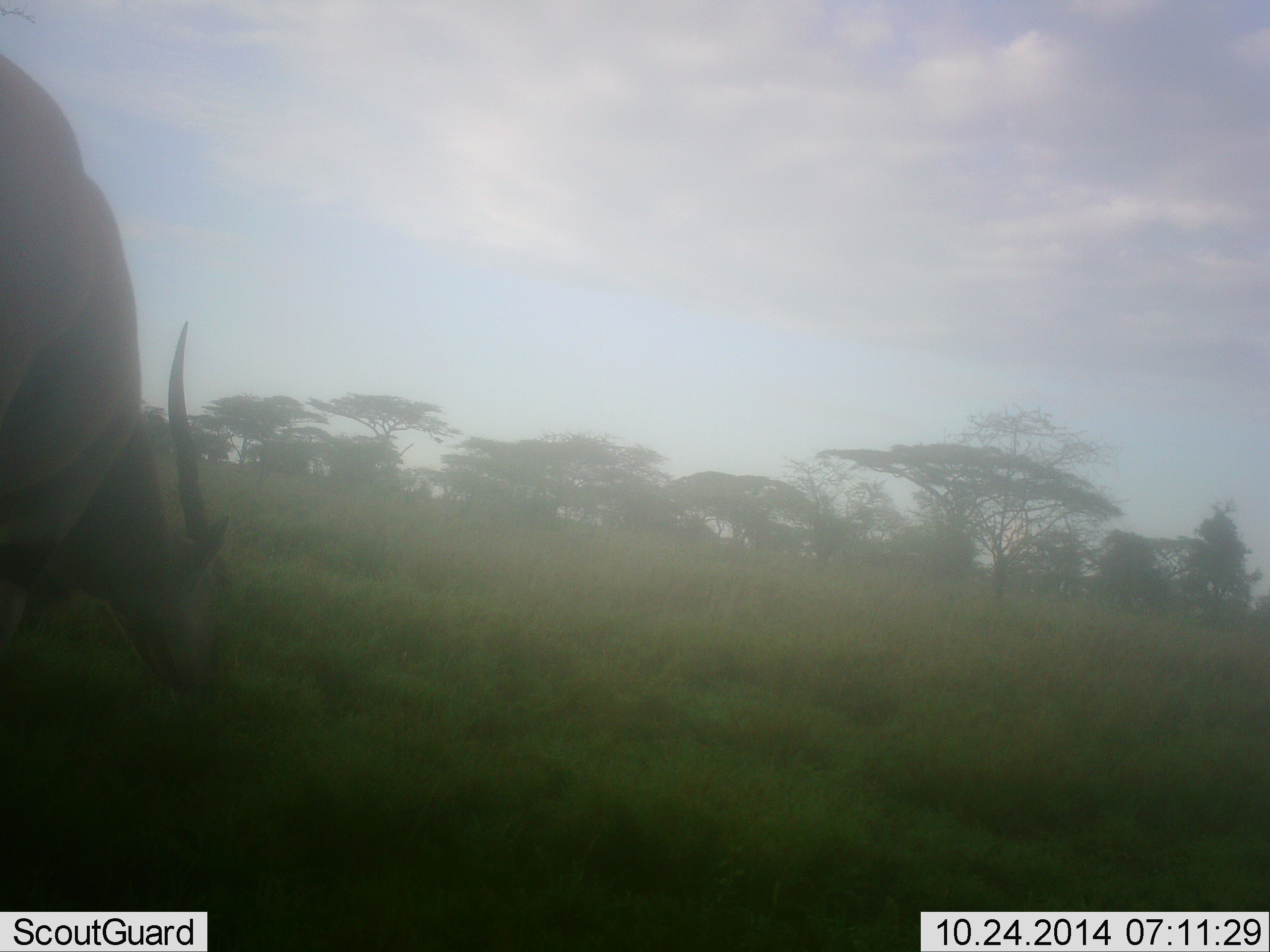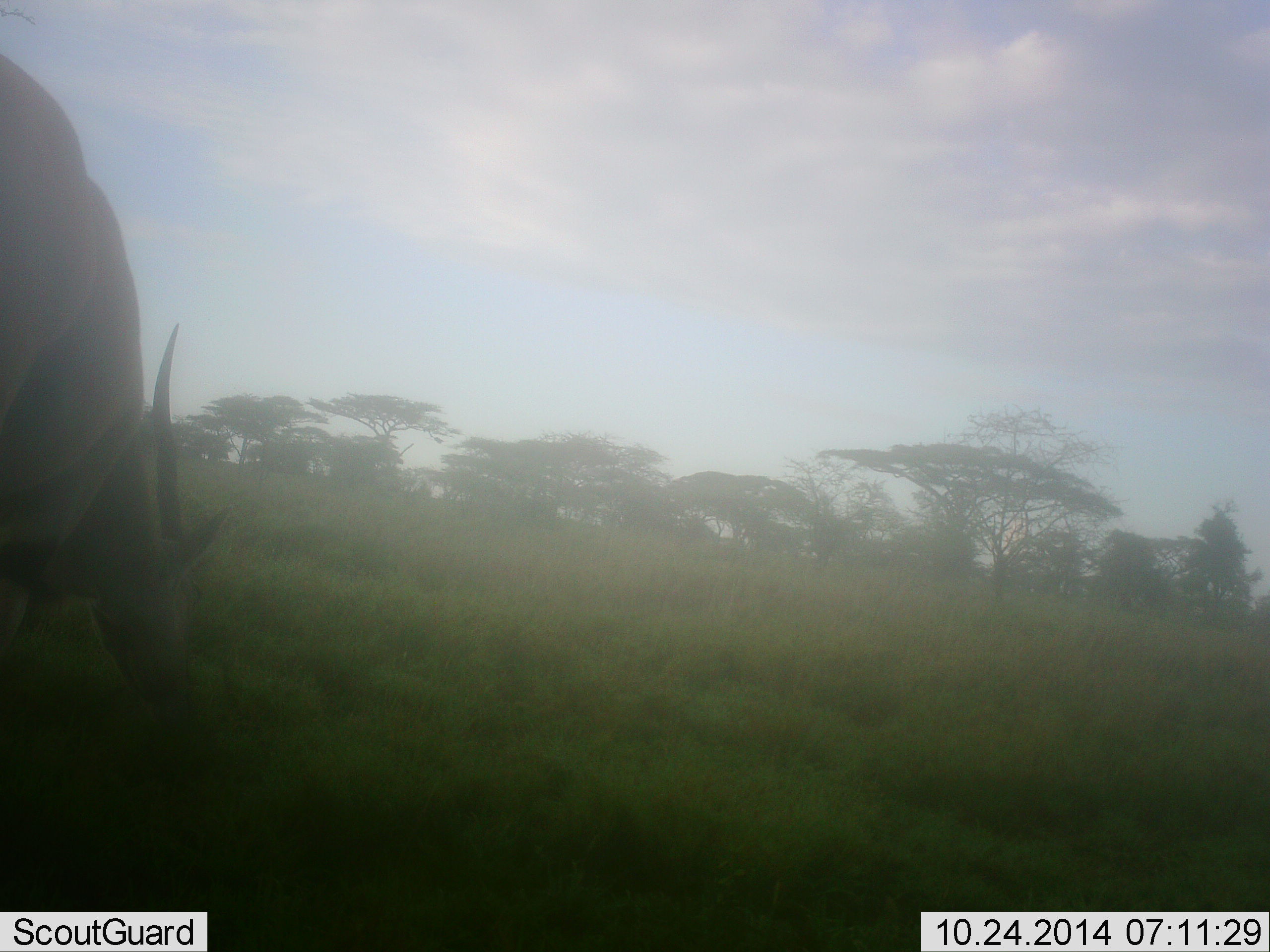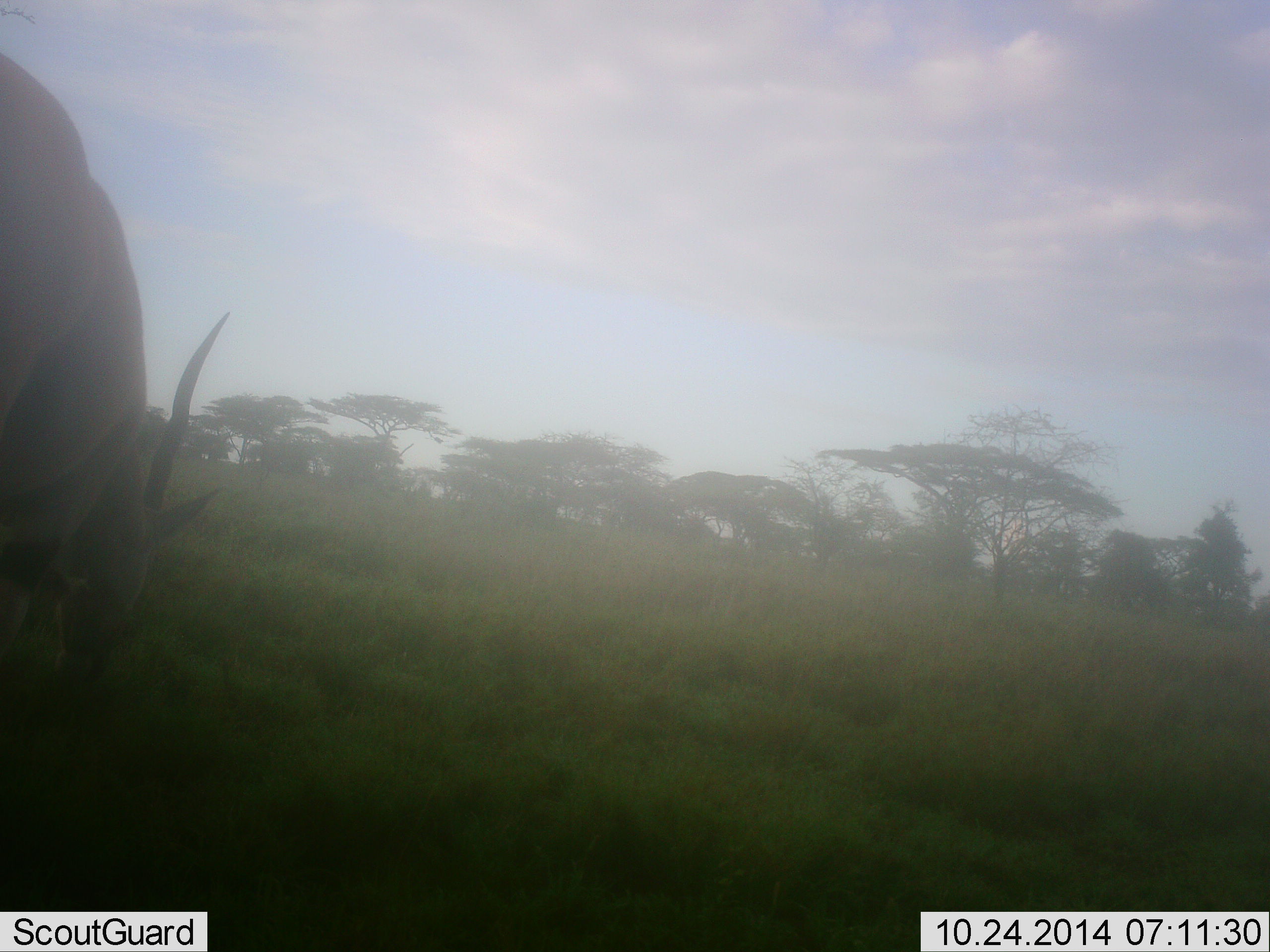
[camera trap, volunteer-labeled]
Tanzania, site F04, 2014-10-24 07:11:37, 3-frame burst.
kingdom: Animalia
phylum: Chordata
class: Mammalia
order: Artiodactyla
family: Bovidae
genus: Tragelaphus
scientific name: Tragelaphus oryx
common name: eland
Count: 1.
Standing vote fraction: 10%.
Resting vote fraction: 0%.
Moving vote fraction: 0%.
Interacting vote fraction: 0%.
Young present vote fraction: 0%.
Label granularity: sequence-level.